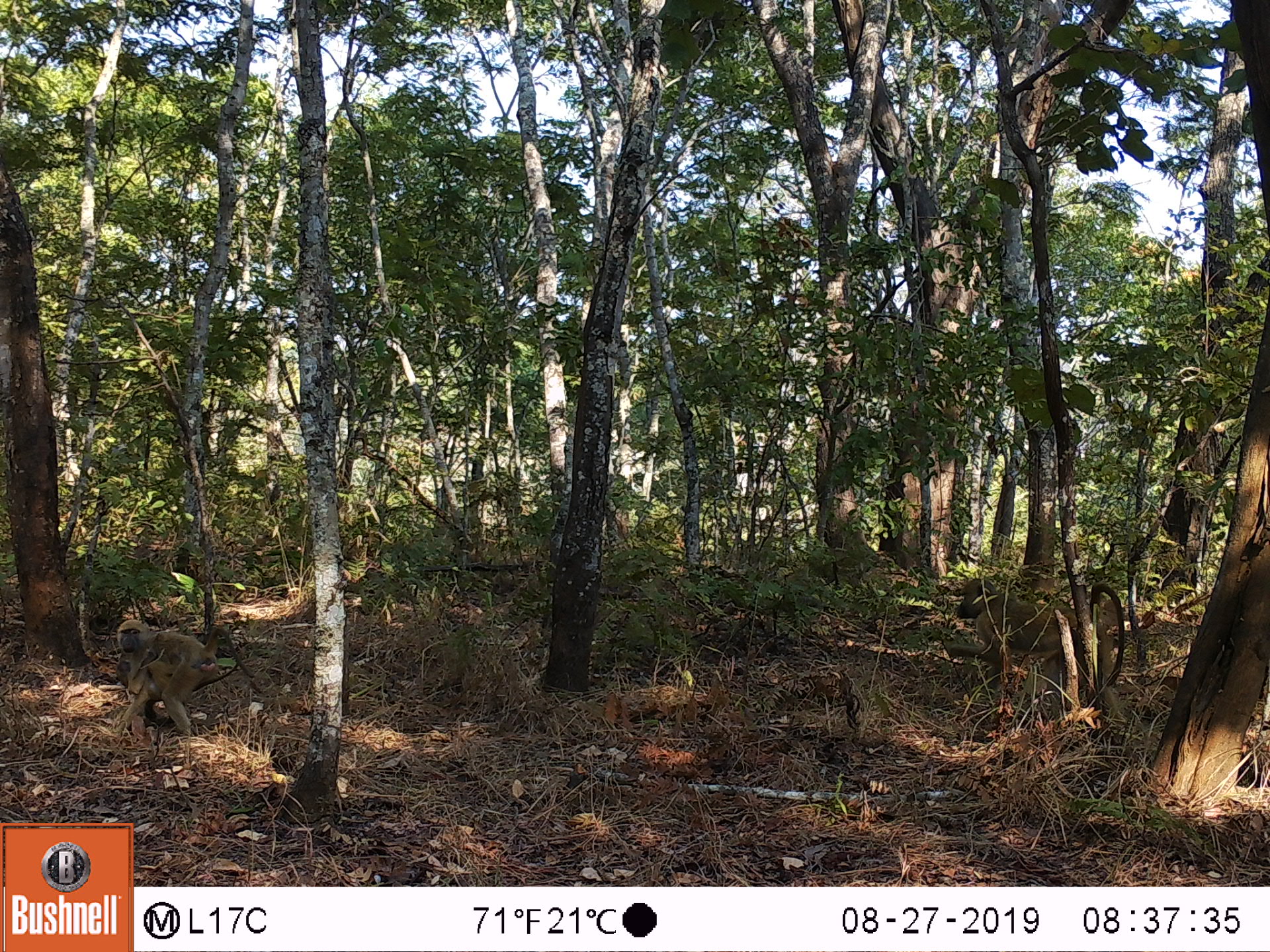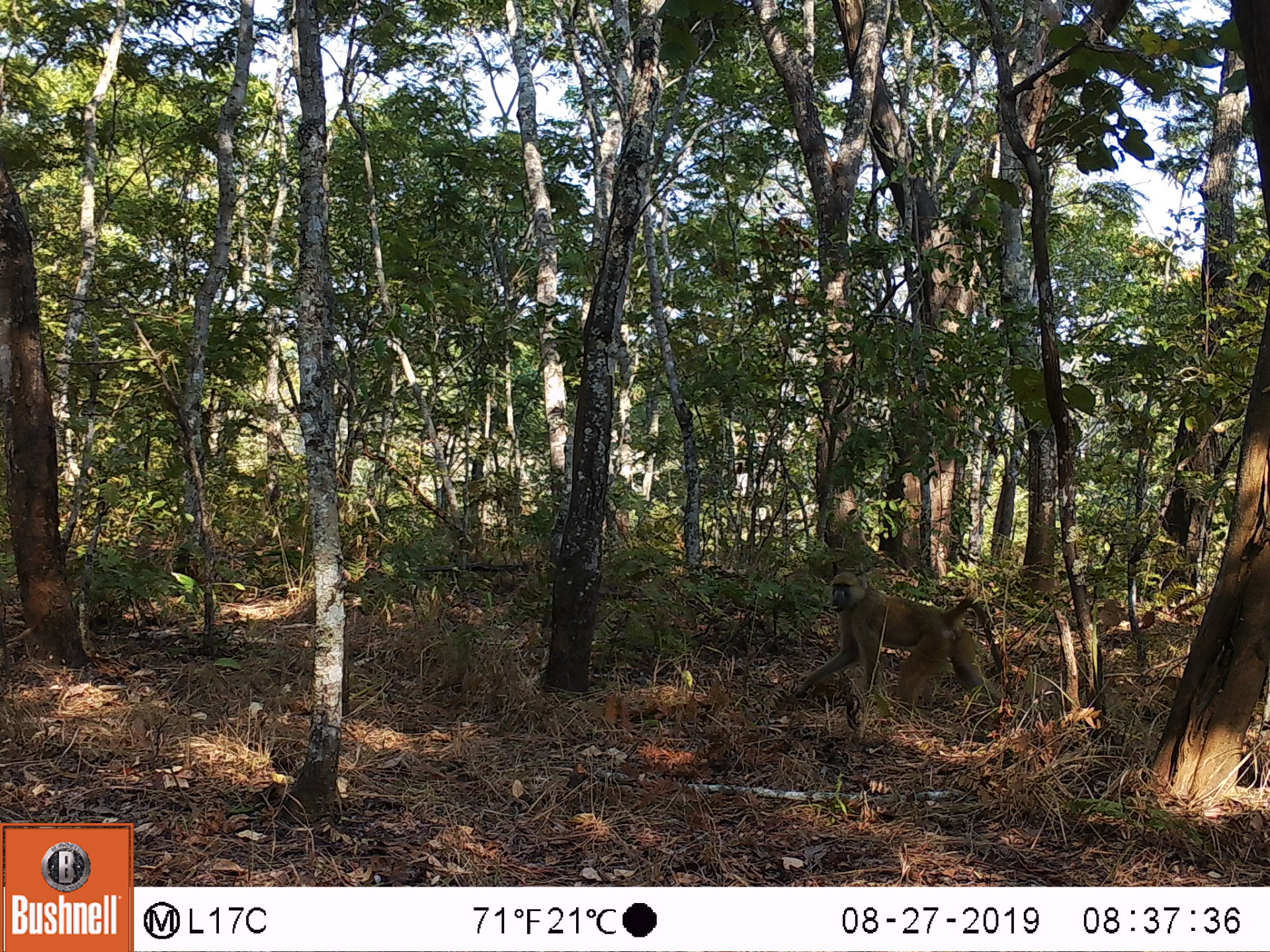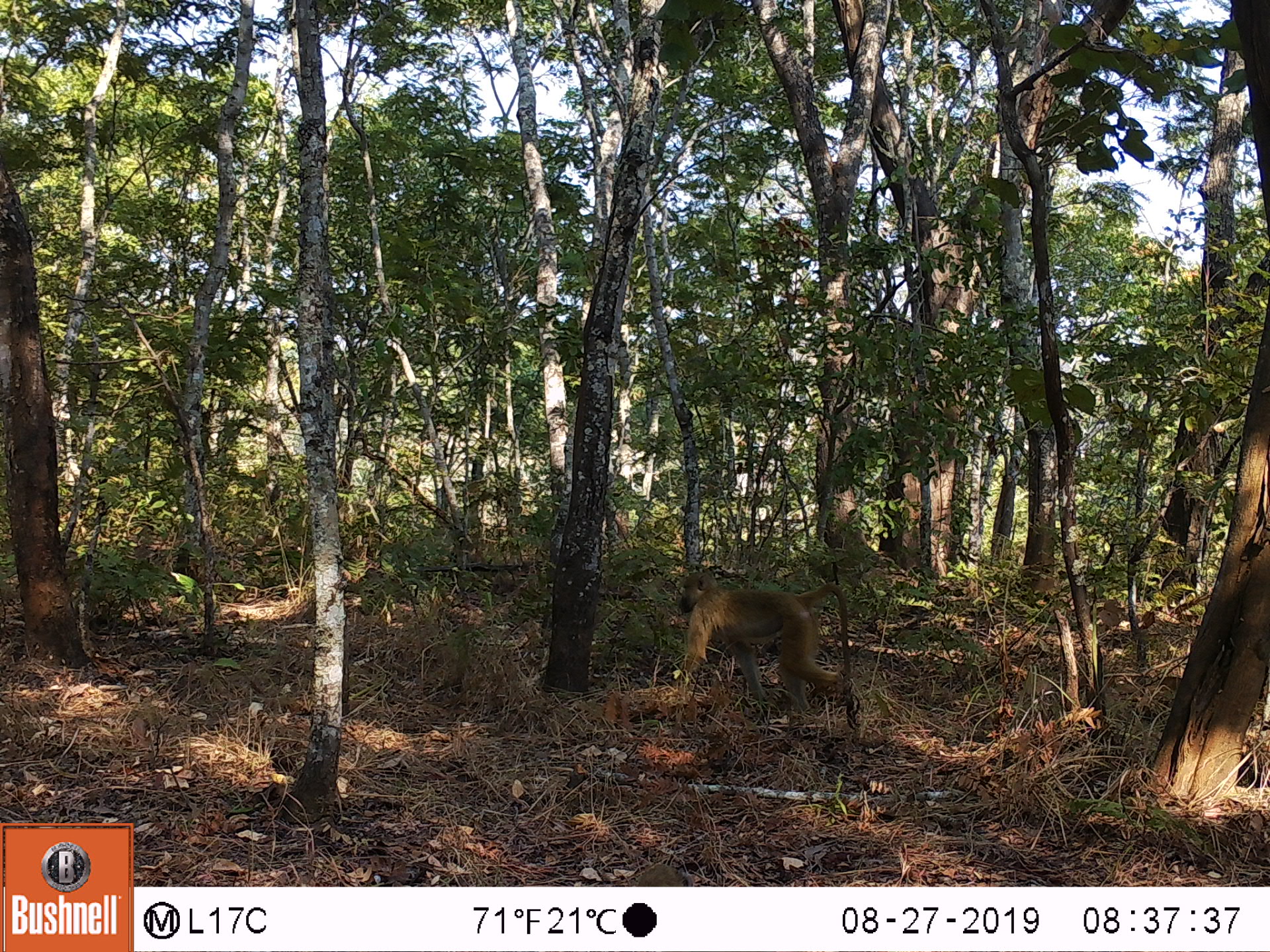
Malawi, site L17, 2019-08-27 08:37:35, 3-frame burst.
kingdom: Animalia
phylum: Chordata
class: Mammalia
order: Primates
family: Cercopithecidae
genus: Papio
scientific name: Papio cynocephalus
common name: yellow baboon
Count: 2.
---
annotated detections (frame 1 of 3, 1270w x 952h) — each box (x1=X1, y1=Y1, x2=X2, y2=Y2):
yellow baboon: (x1=948, y1=574, x2=1131, y2=710); (x1=110, y1=617, x2=258, y2=747)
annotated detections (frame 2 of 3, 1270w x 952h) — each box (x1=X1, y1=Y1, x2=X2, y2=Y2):
yellow baboon: (x1=801, y1=569, x2=1002, y2=718)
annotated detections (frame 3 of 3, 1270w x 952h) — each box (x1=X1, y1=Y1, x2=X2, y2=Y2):
yellow baboon: (x1=669, y1=567, x2=860, y2=727)